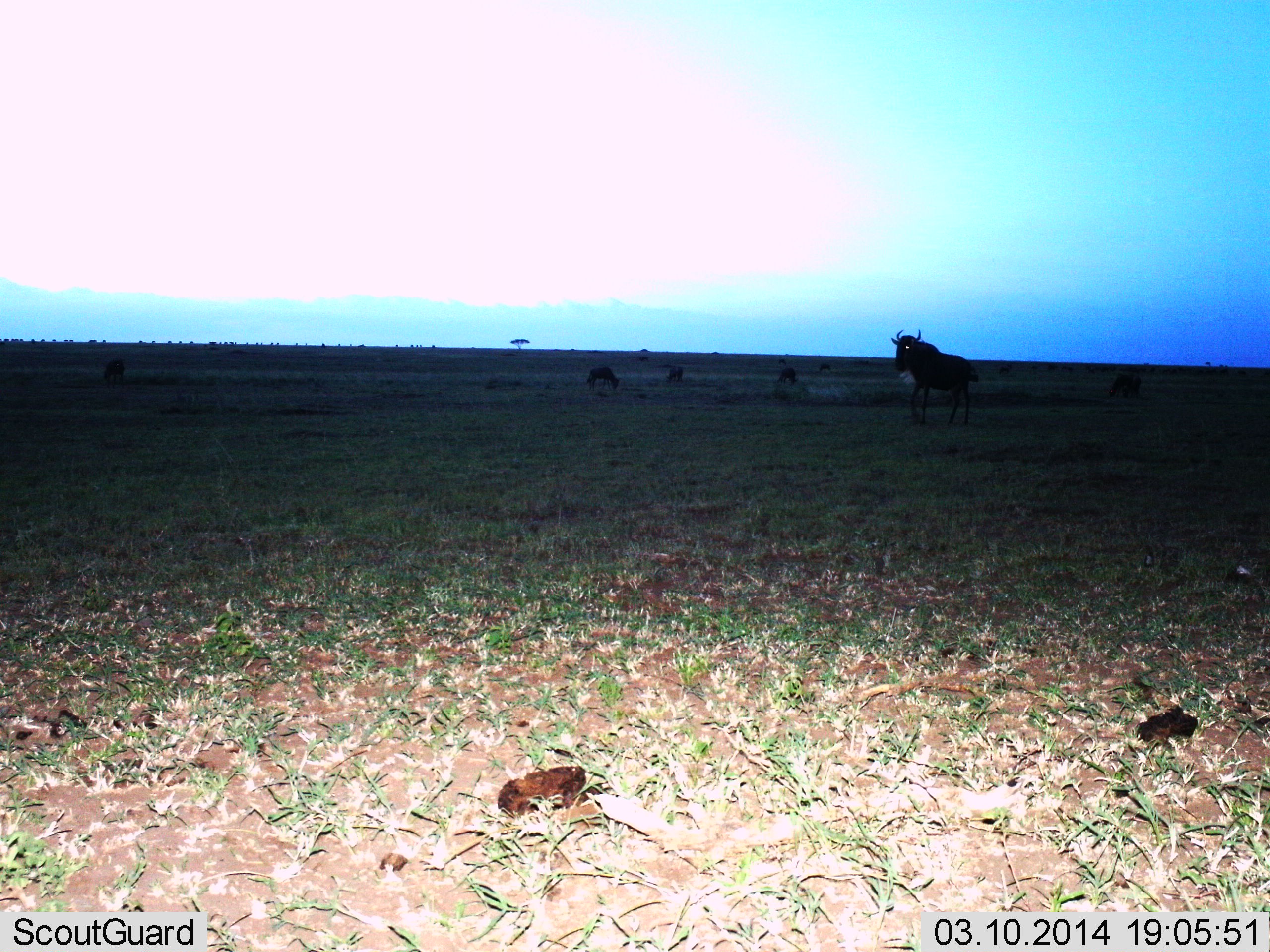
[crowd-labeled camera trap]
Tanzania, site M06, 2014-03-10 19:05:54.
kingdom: Animalia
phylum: Chordata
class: Mammalia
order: Artiodactyla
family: Bovidae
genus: Connochaetes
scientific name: Connochaetes taurinus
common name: blue wildebeest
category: wildebeest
Wildebeest (blue wildebeest) (Connochaetes taurinus), count 6. Behavior (volunteer vote fractions): standing 80%, resting 10%, moving 20%, interacting 0%. Young present (vote fraction): 0%. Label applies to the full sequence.